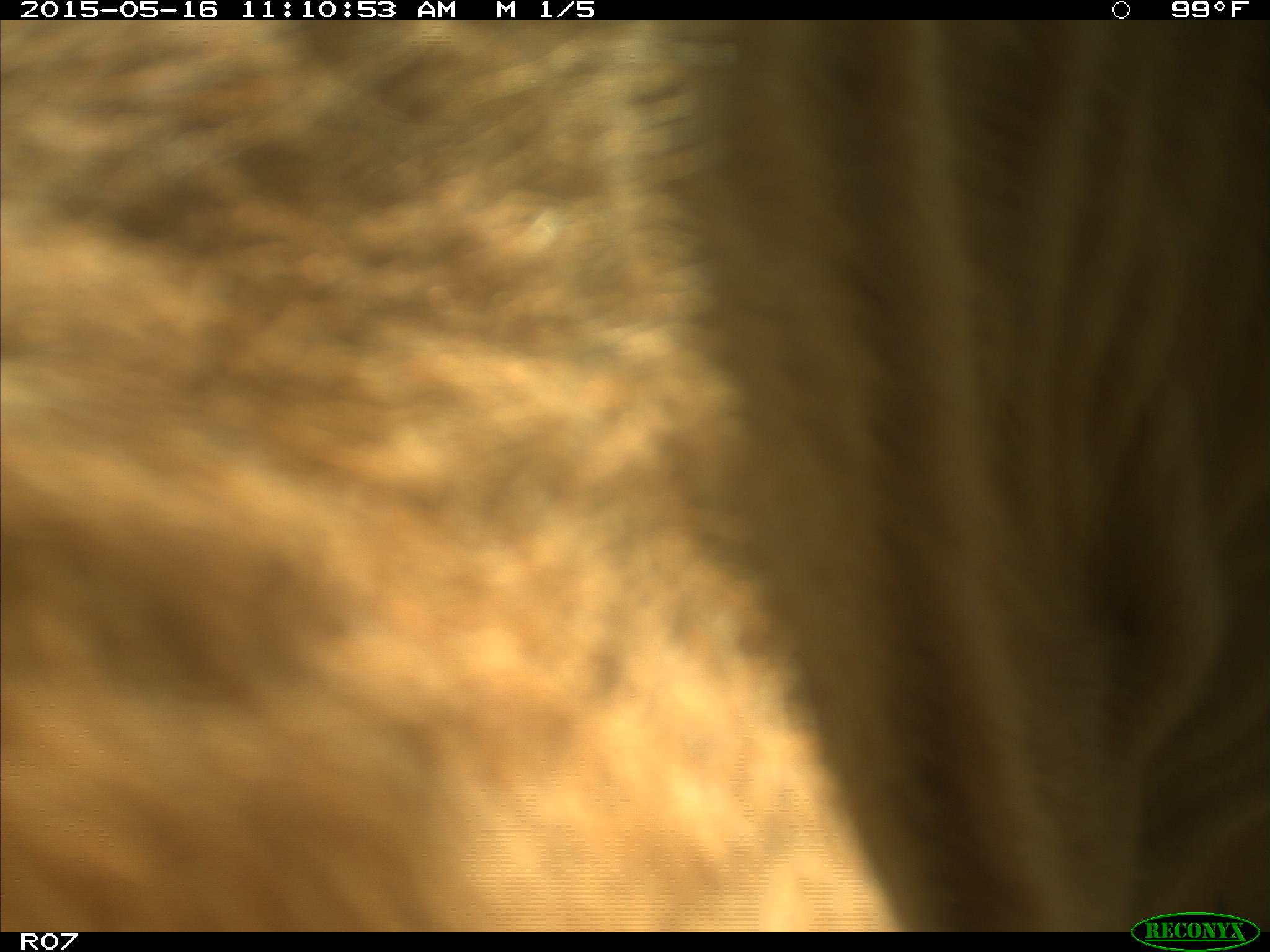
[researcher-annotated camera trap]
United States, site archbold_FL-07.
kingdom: Animalia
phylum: Chordata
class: Mammalia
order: Artiodactyla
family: Bovidae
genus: Bos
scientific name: Bos taurus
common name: domestic cow